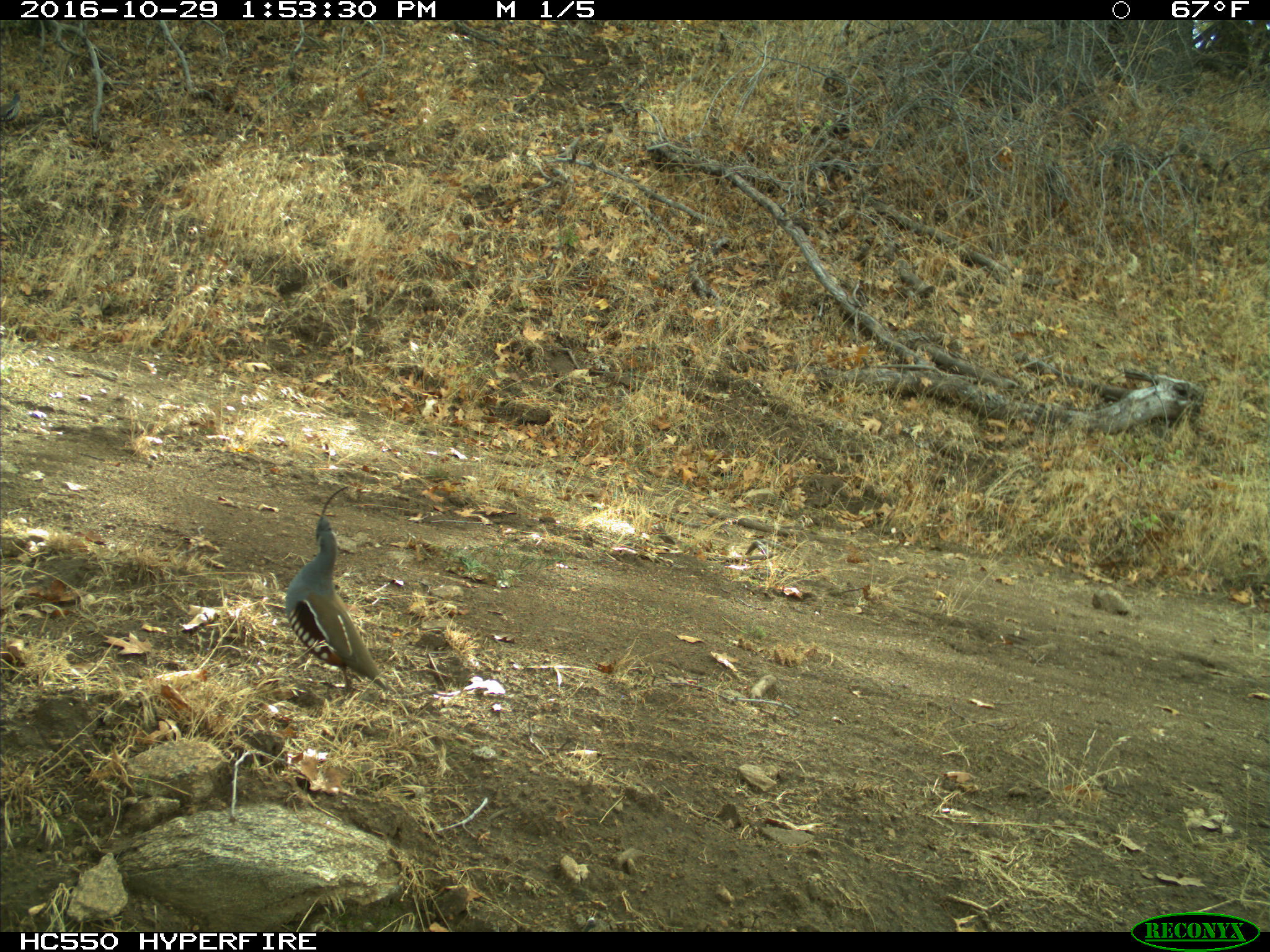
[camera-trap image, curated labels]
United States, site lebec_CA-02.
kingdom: Animalia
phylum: Chordata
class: Aves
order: Galliformes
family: Odontophoridae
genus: Callipepla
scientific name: Callipepla californica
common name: california quail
Callipepla californica (california quail).